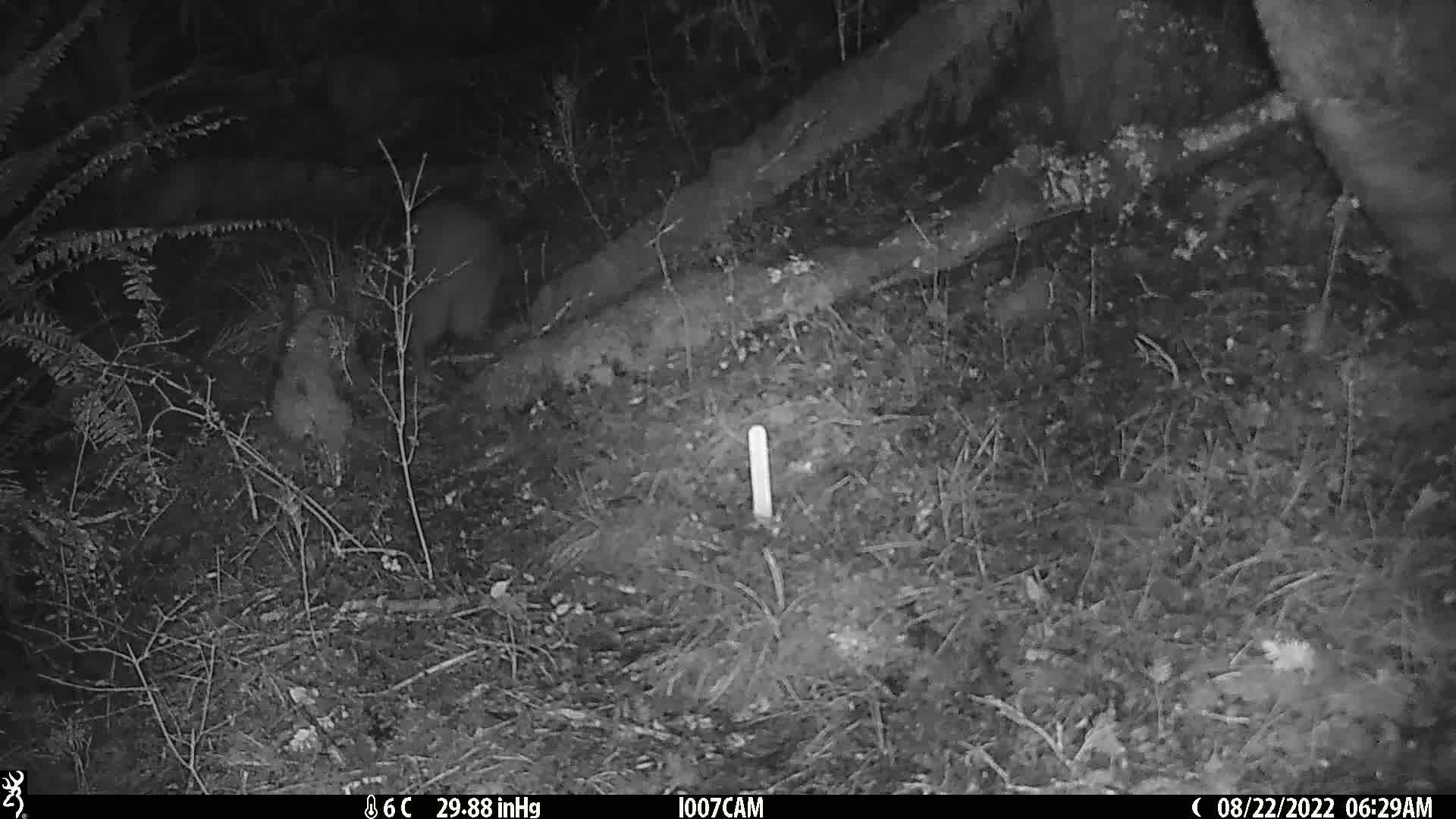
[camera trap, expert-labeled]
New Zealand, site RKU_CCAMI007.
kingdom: Animalia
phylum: Chordata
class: Aves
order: Apterygiformes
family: Apterygidae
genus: Apteryx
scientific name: Apteryx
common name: kiwi